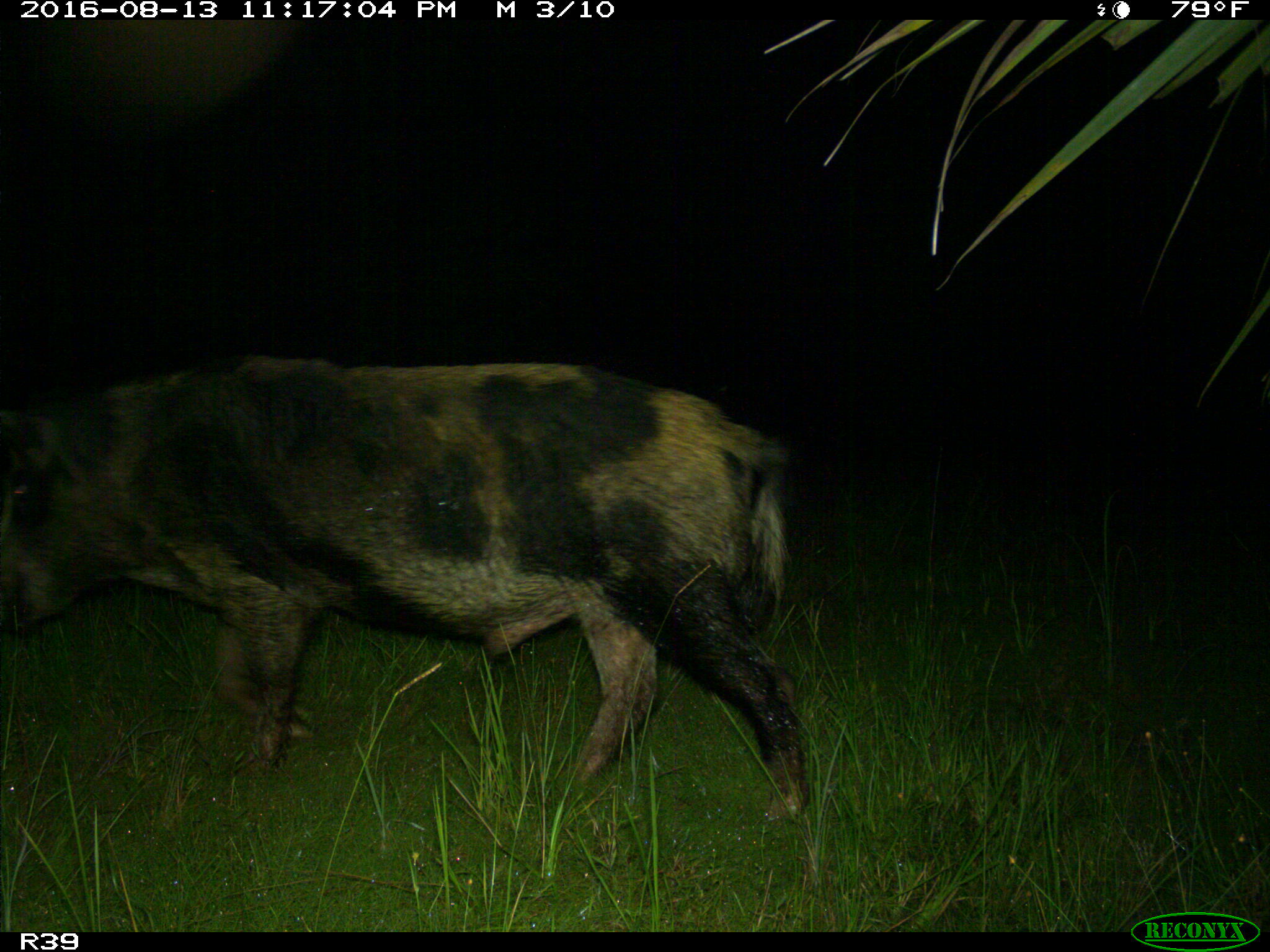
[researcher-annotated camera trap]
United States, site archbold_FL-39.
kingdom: Animalia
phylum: Chordata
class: Mammalia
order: Artiodactyla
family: Suidae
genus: Sus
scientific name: Sus scrofa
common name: wild boar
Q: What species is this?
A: Sus scrofa (wild boar).